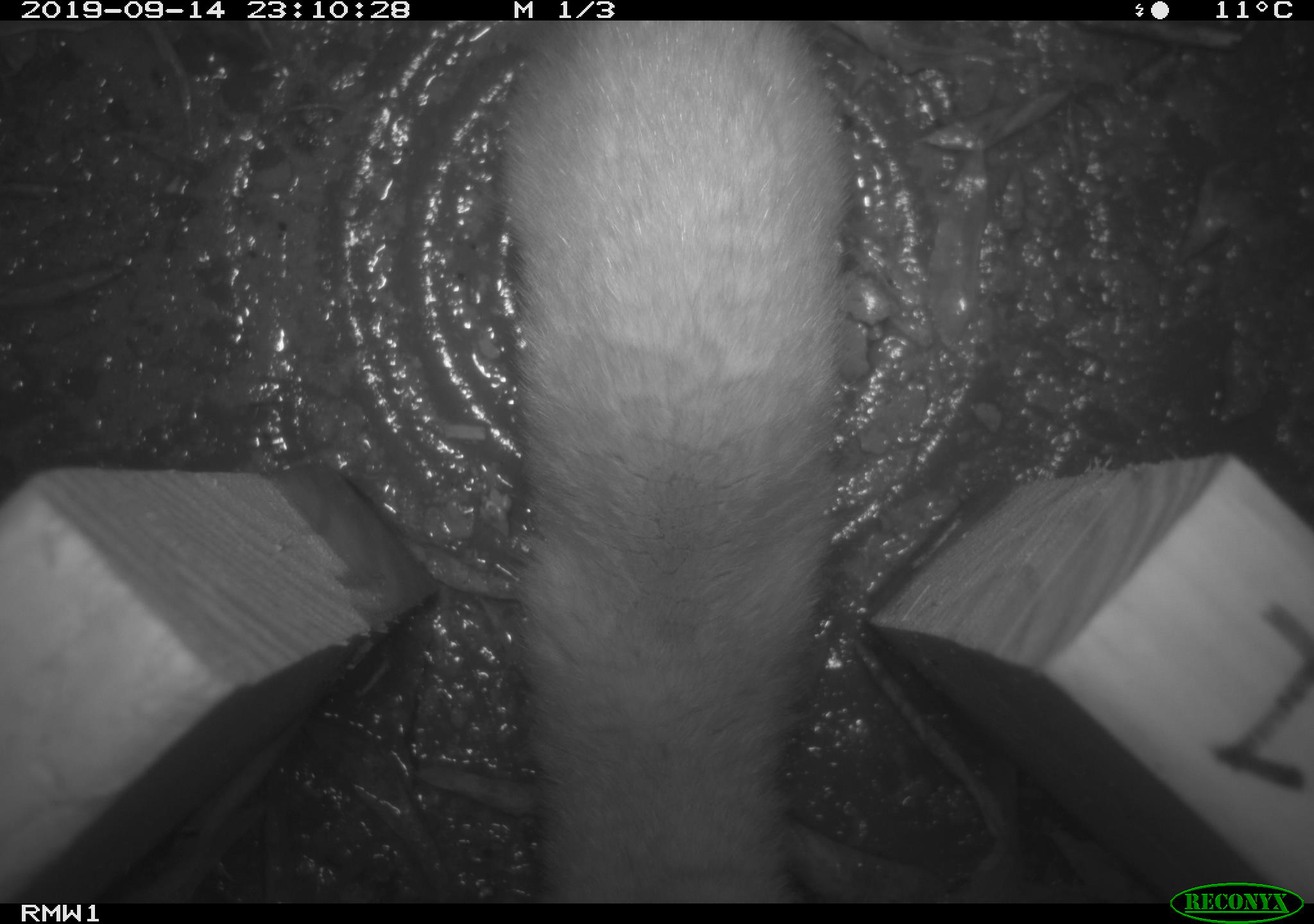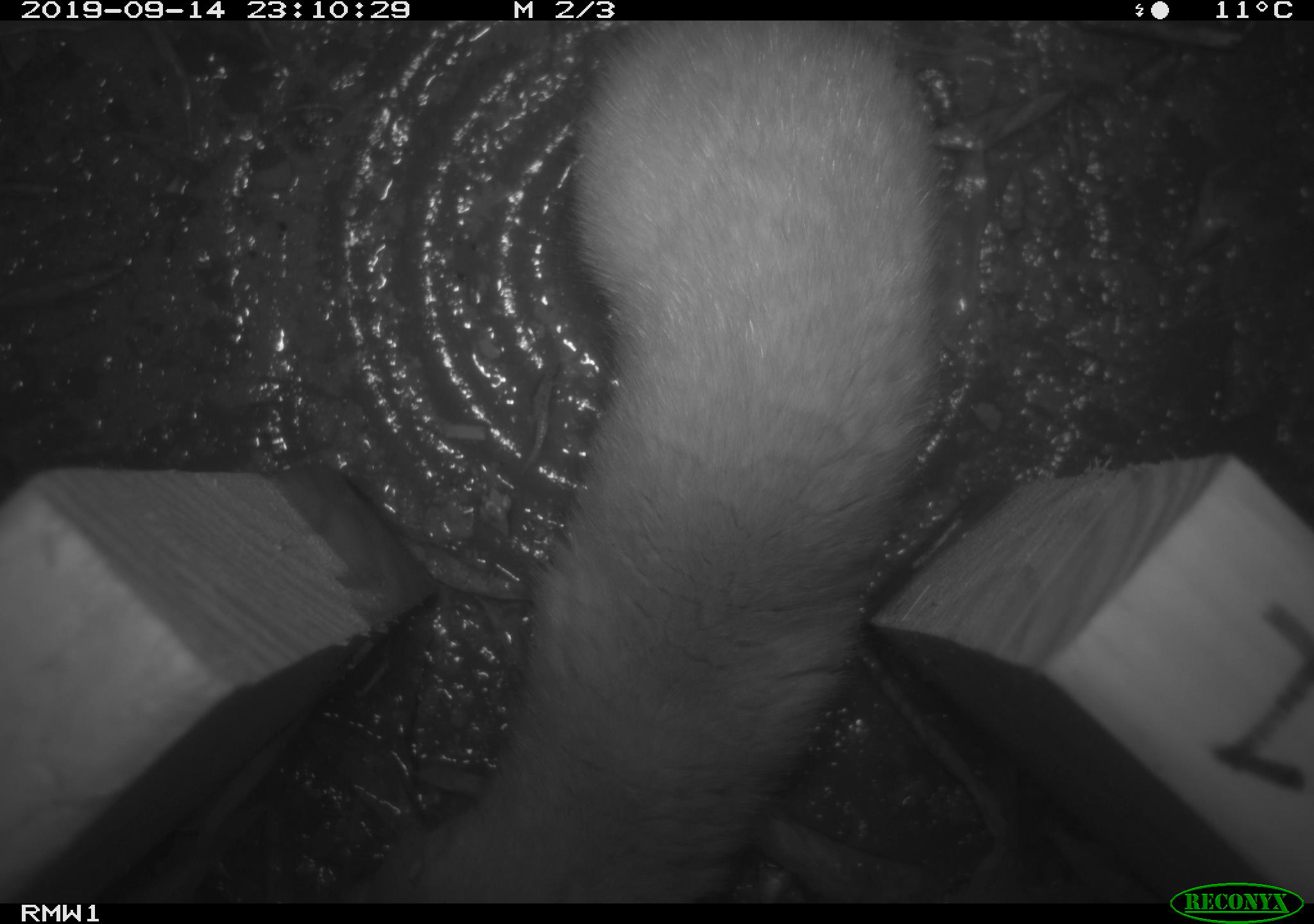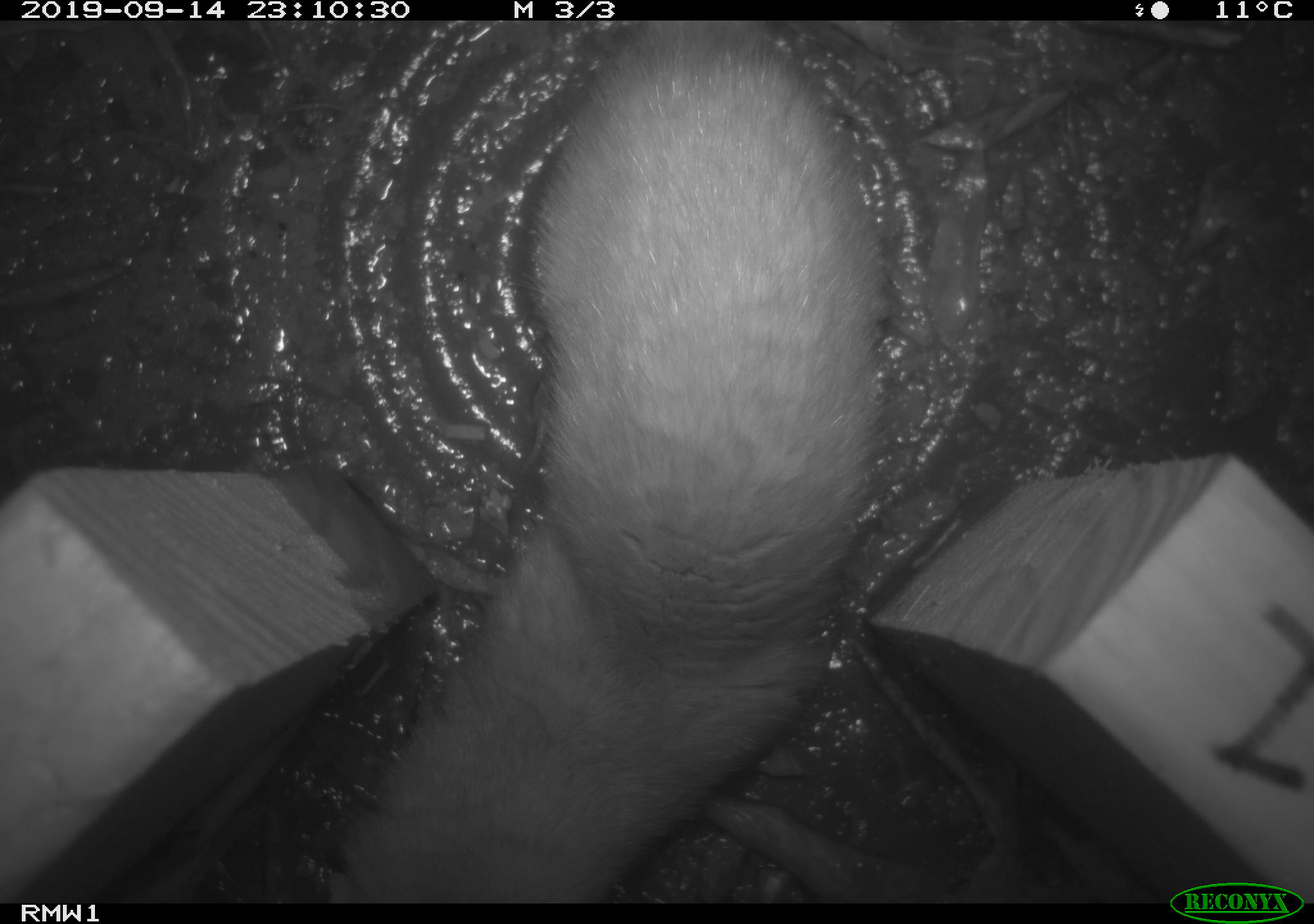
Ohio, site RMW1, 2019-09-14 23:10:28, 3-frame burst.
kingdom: Animalia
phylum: Chordata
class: Mammalia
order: Carnivora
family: Mustelidae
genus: Neogale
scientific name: Neogale frenata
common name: long-tailed weasel